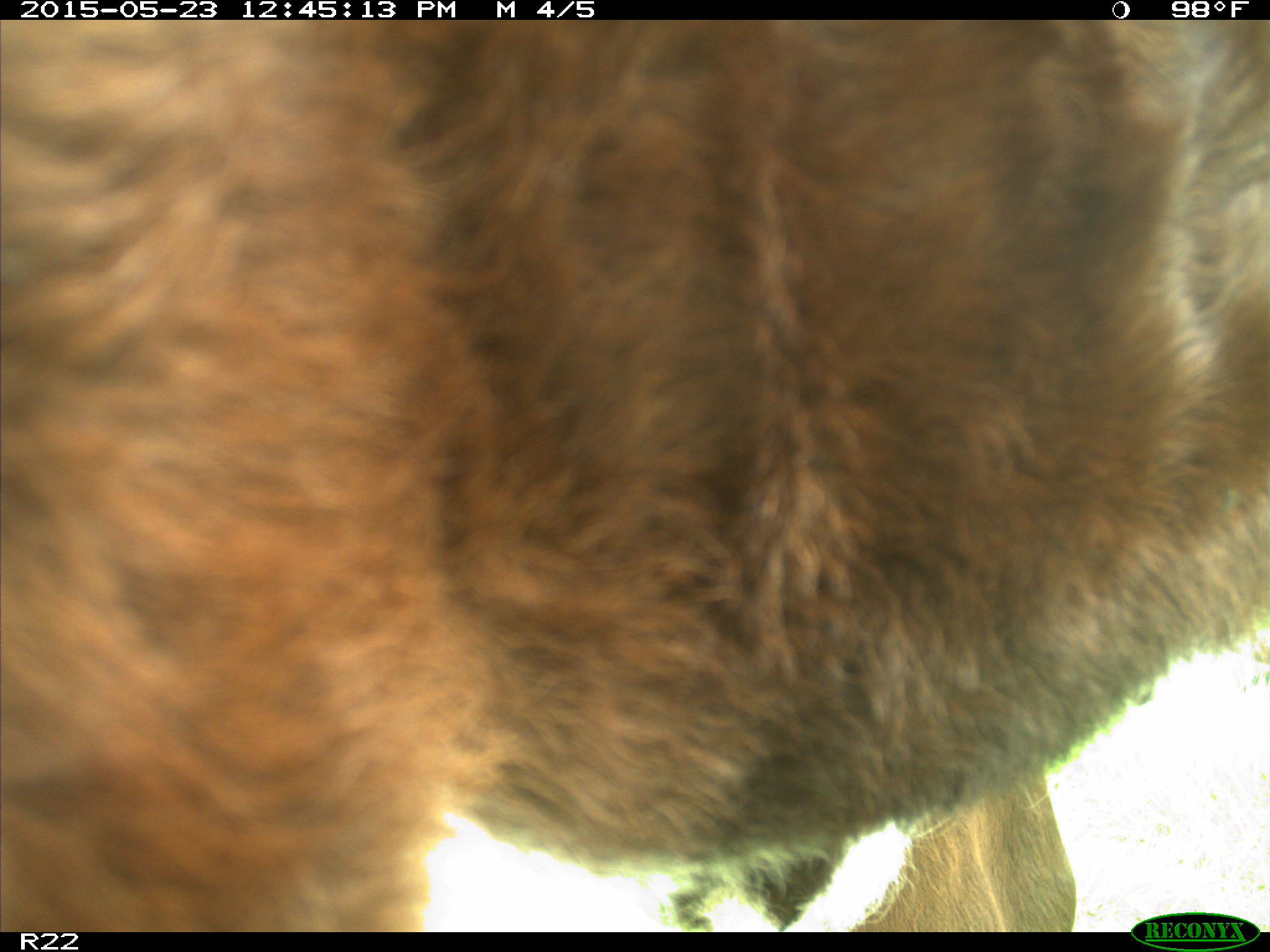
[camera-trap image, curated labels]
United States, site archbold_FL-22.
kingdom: Animalia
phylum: Chordata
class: Mammalia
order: Artiodactyla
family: Bovidae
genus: Bos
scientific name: Bos taurus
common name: domestic cow